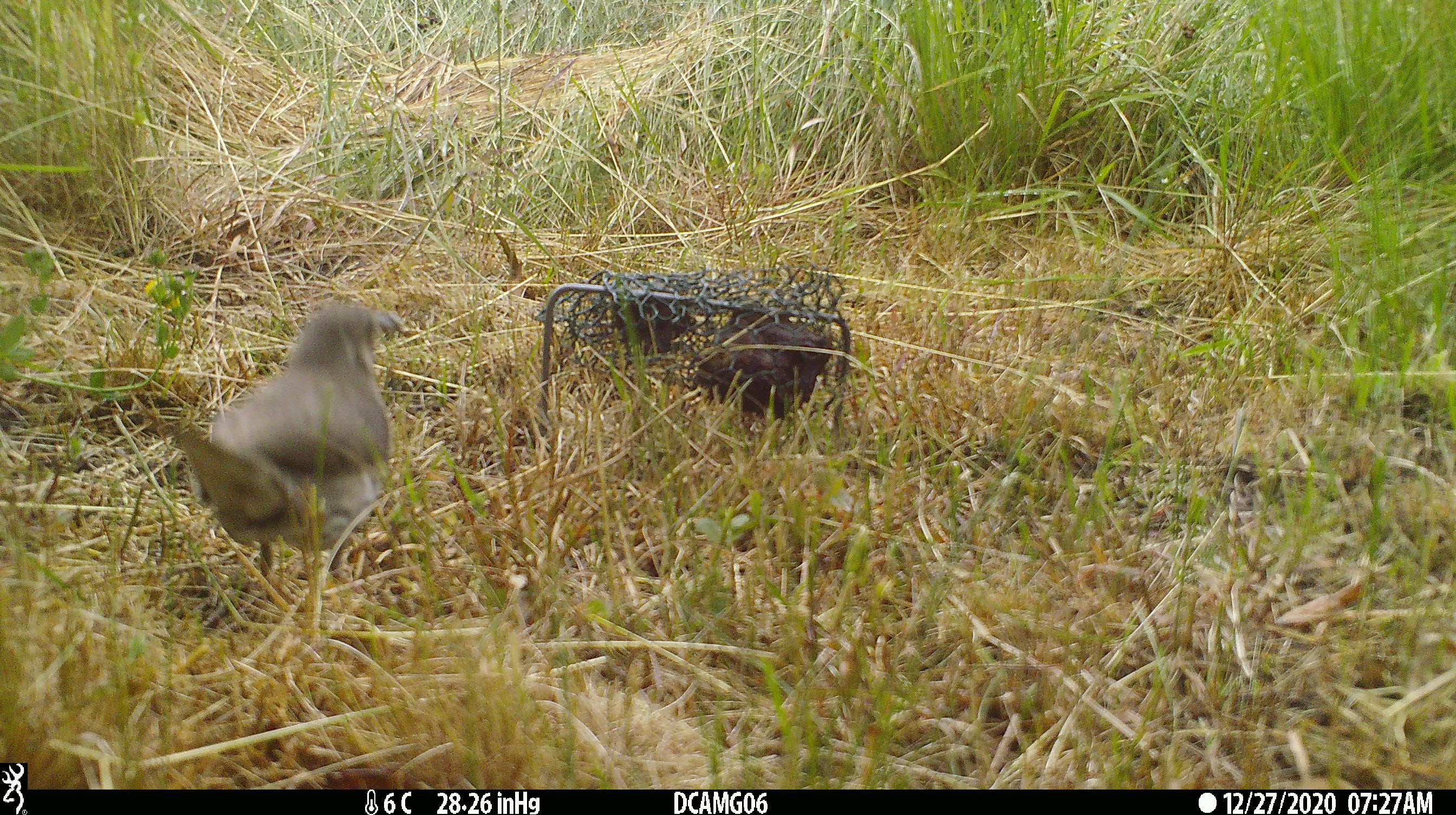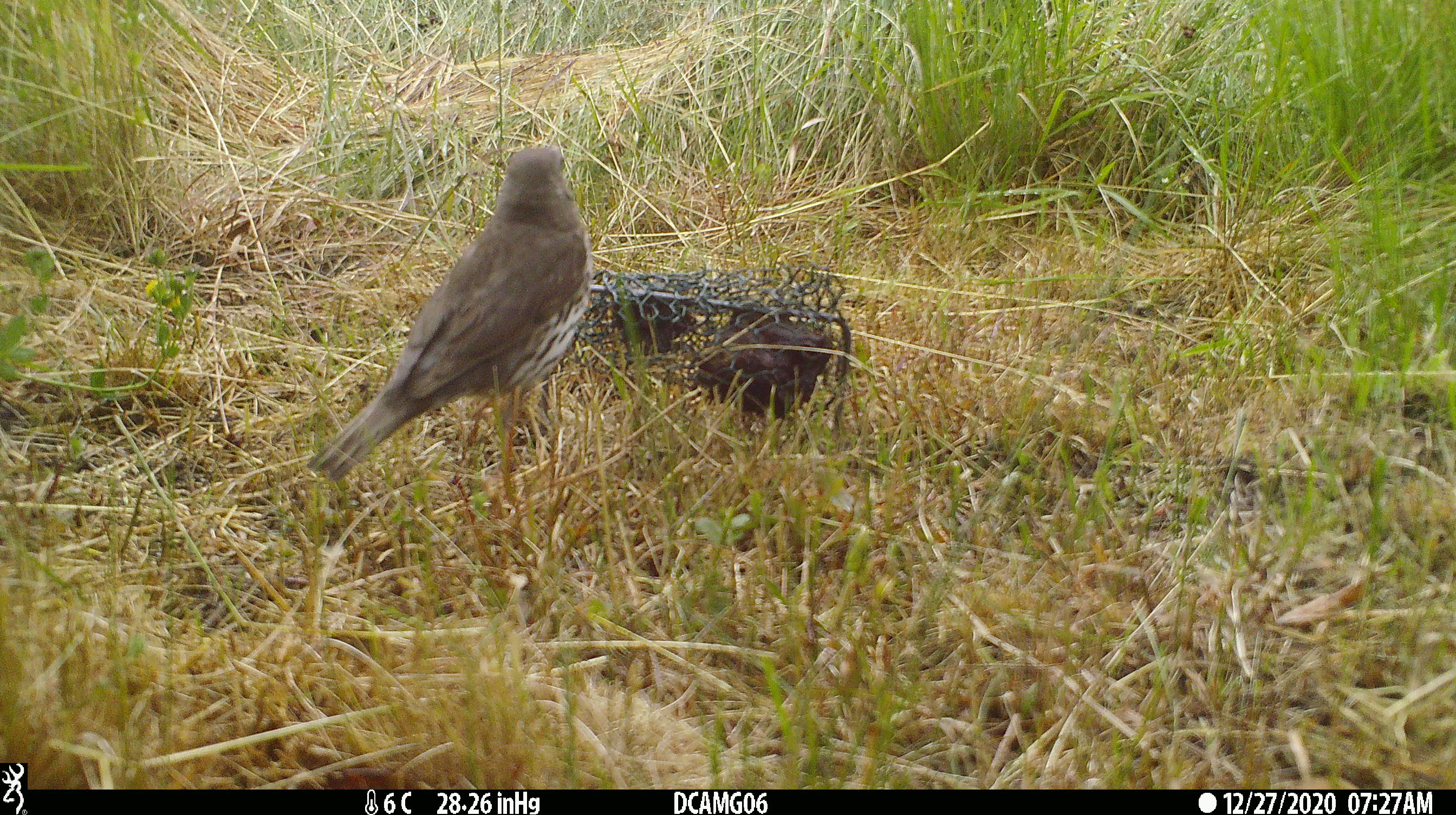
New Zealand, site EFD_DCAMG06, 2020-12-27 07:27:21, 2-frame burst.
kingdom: Animalia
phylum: Chordata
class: Aves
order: Passeriformes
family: Turdidae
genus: Turdus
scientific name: Turdus philomelos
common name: song thrush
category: thrush